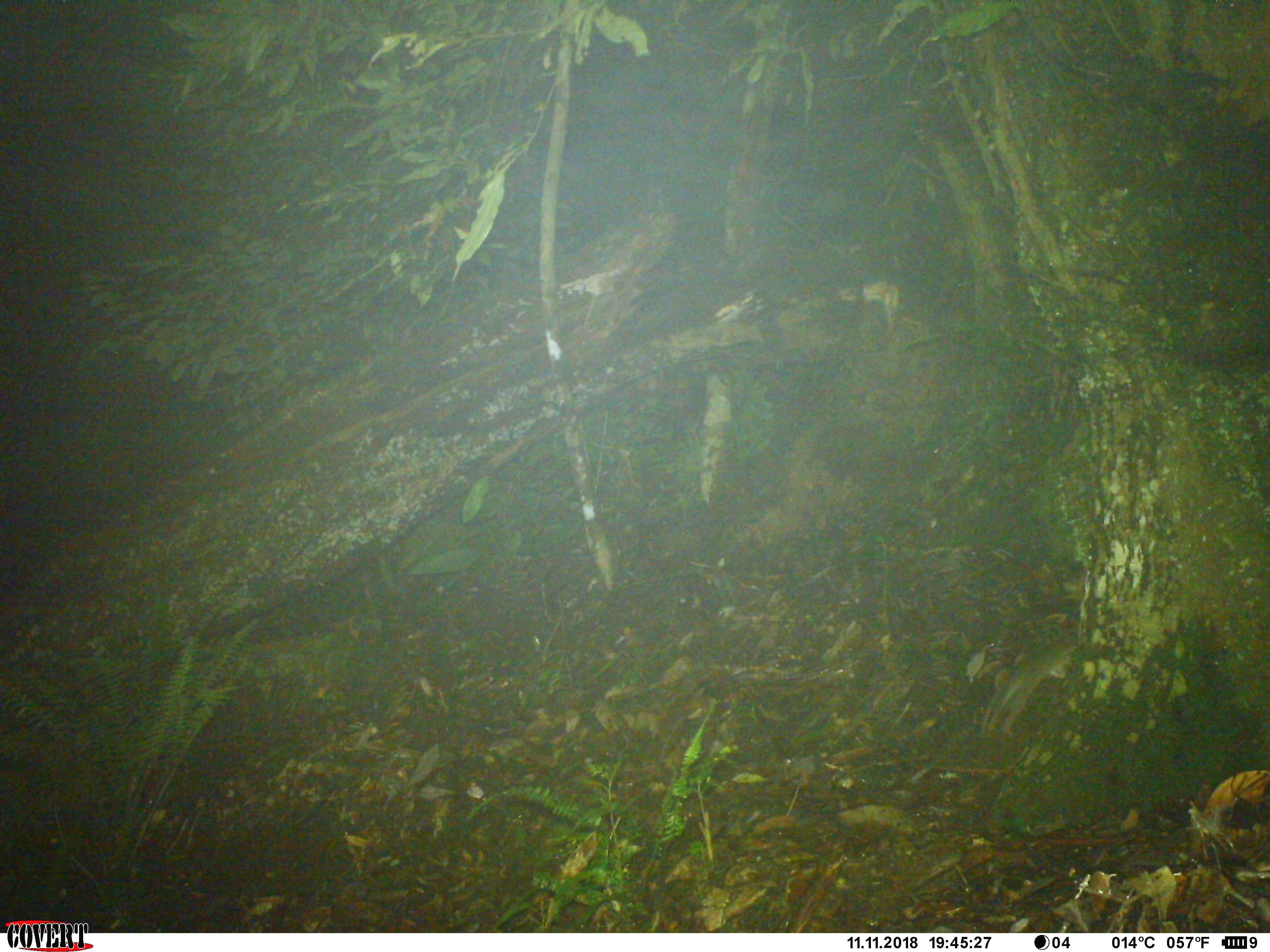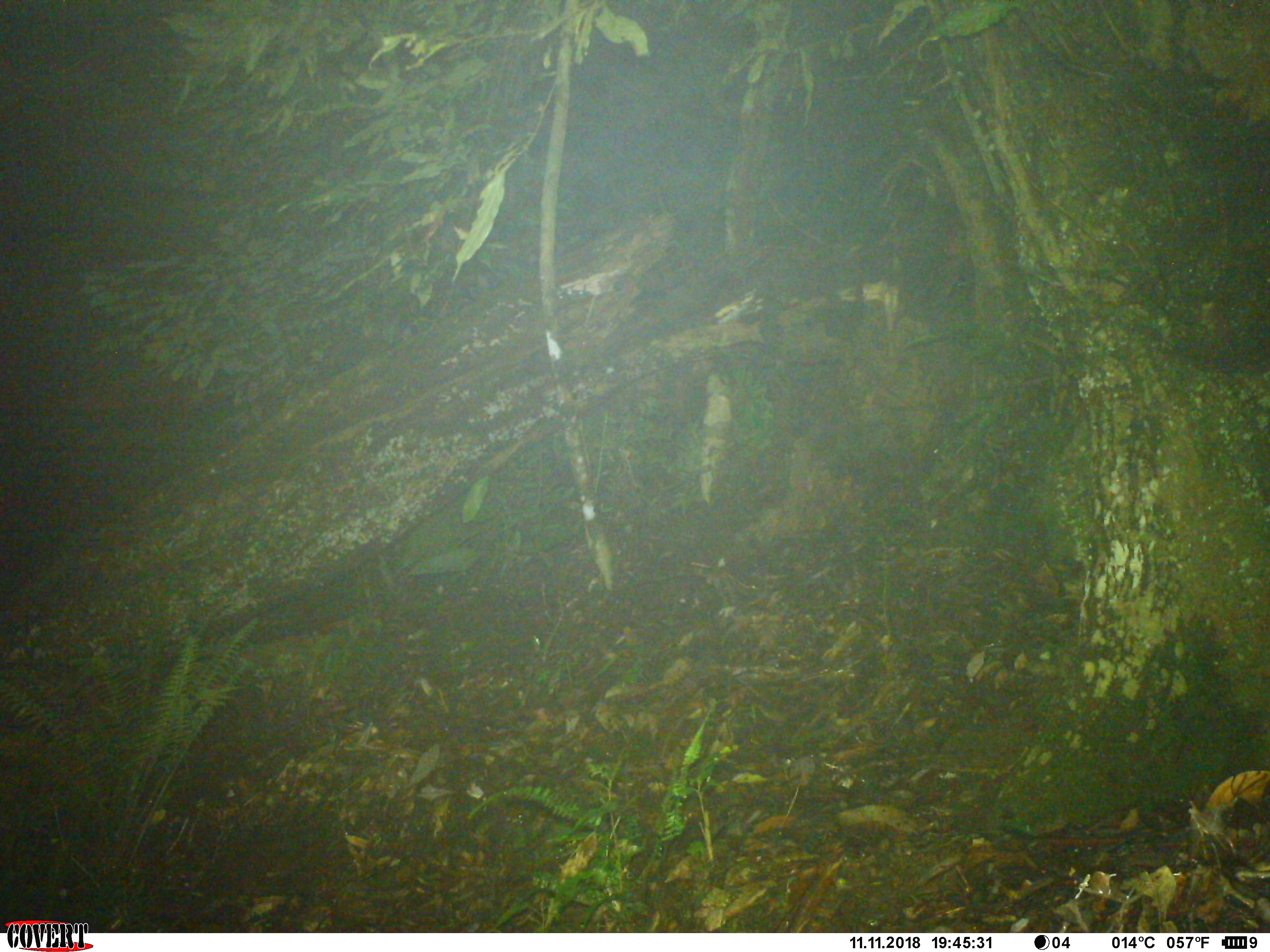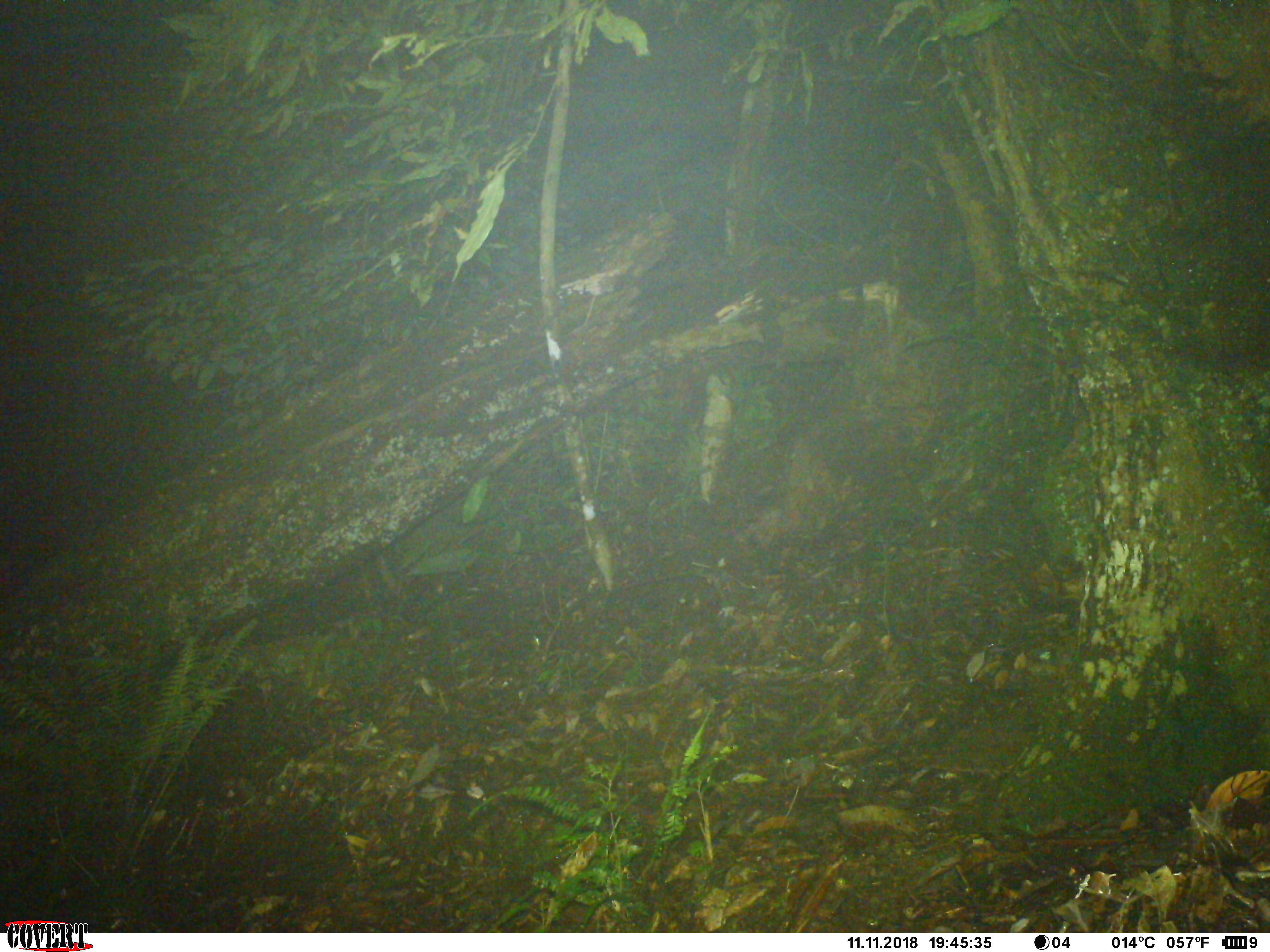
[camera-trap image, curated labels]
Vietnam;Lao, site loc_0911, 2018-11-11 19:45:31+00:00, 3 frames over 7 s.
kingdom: Animalia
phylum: Chordata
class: Mammalia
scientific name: Mammalia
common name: mammal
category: unidentified small mammal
Unidentified small mammal (mammal) (Mammalia). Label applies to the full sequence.